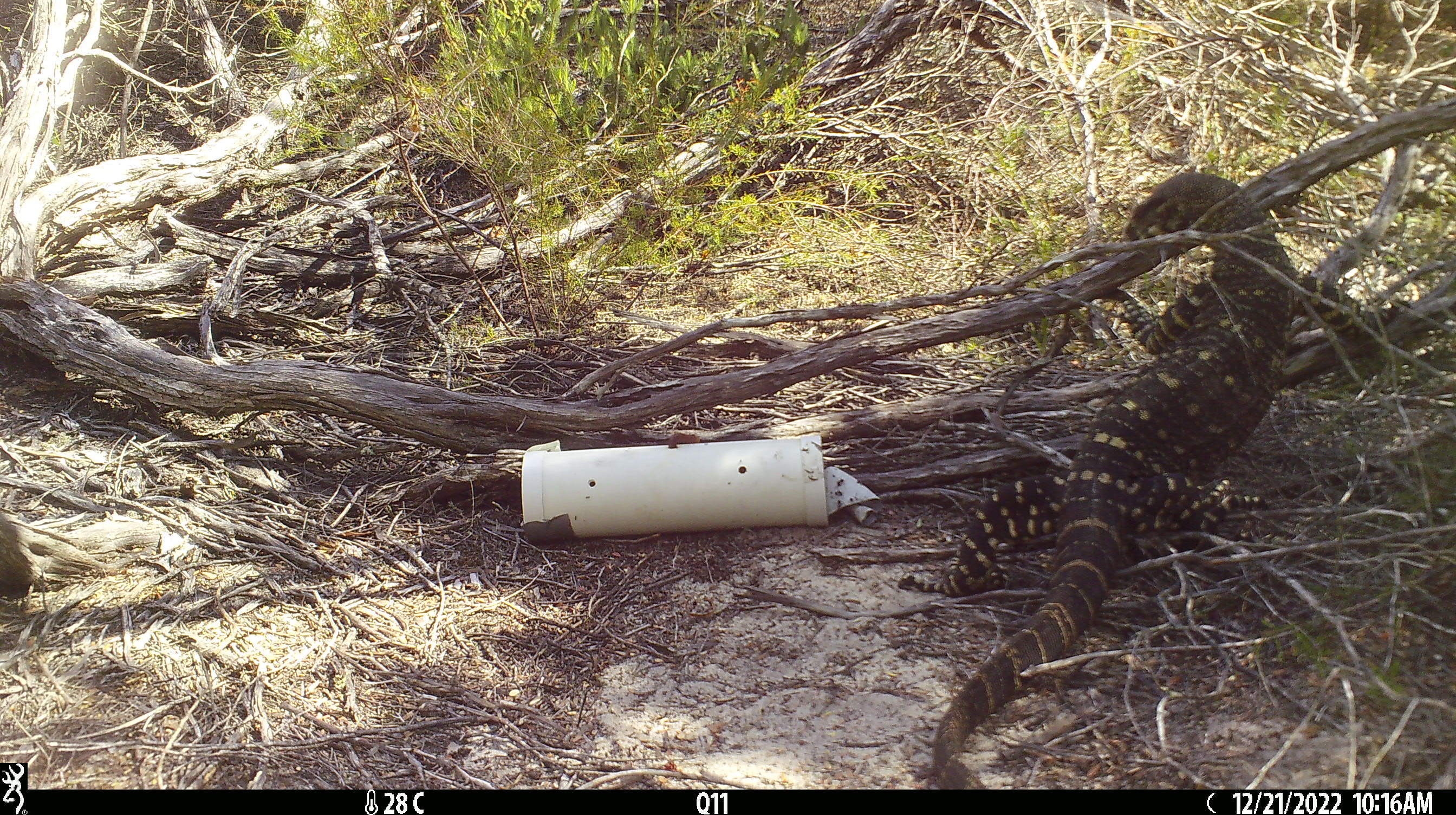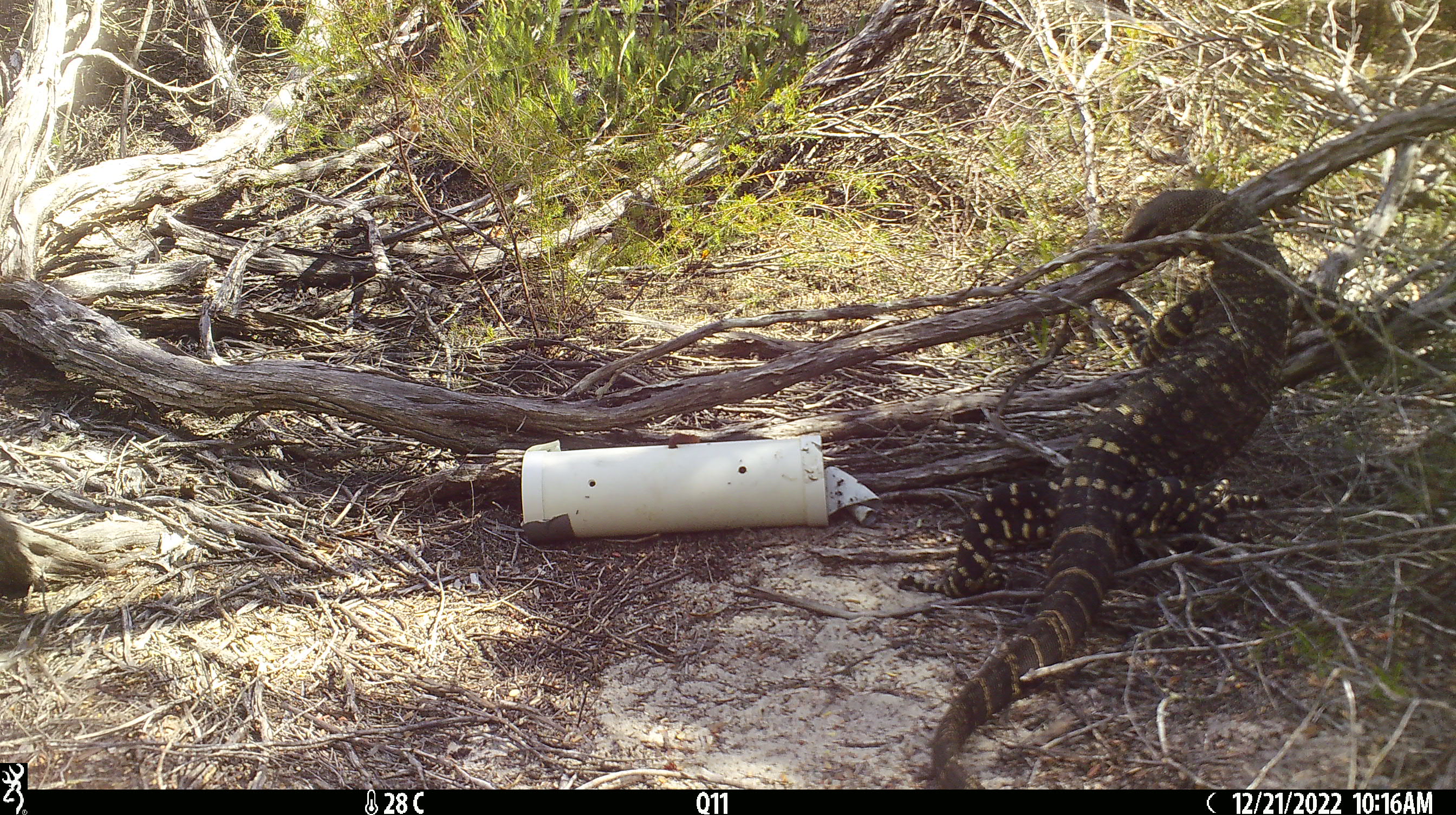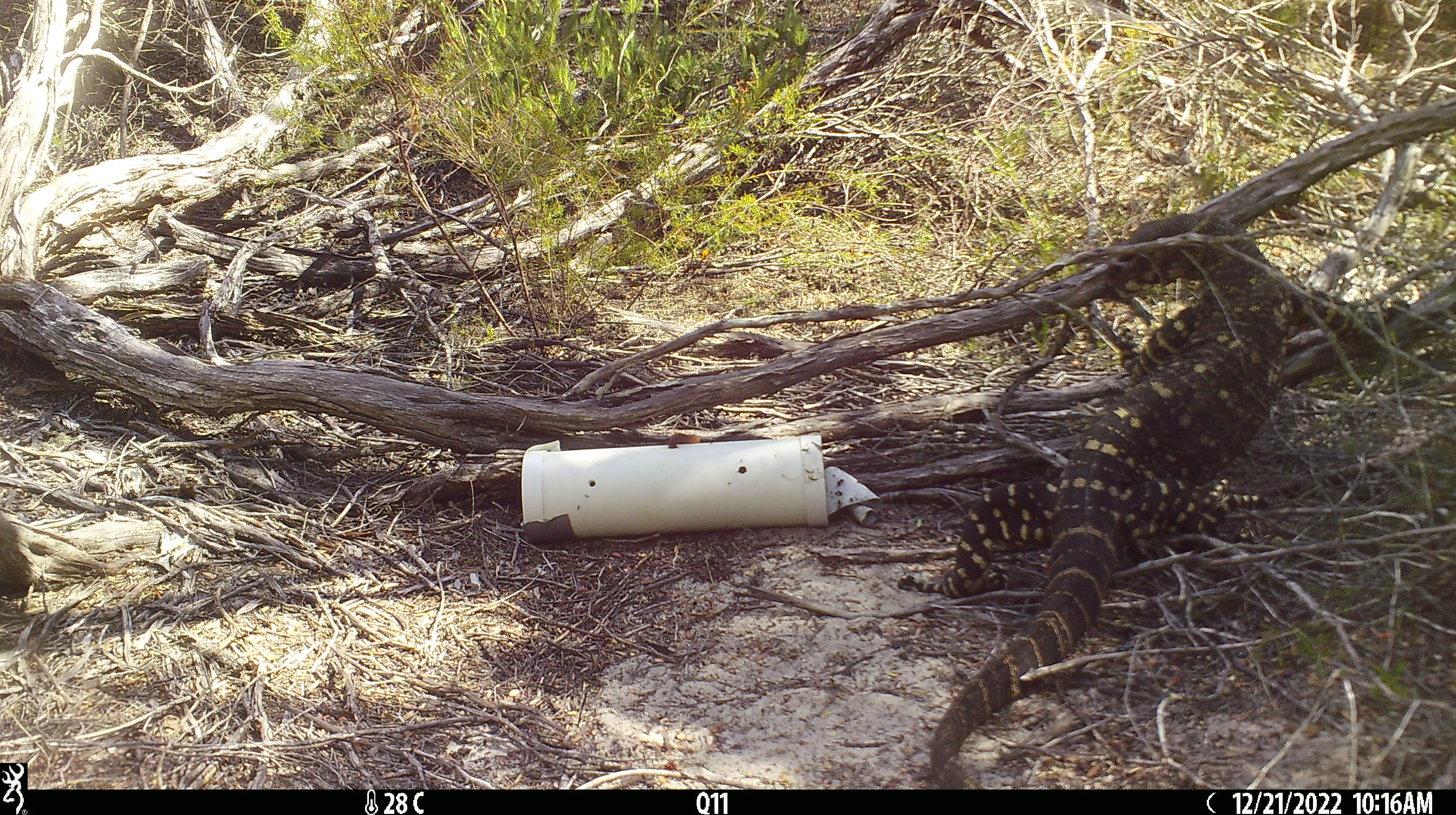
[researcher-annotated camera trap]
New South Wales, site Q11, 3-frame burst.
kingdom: Animalia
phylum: Chordata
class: Reptilia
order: Squamata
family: Varanidae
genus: Varanus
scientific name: Varanus varius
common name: lace monitor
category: goanna